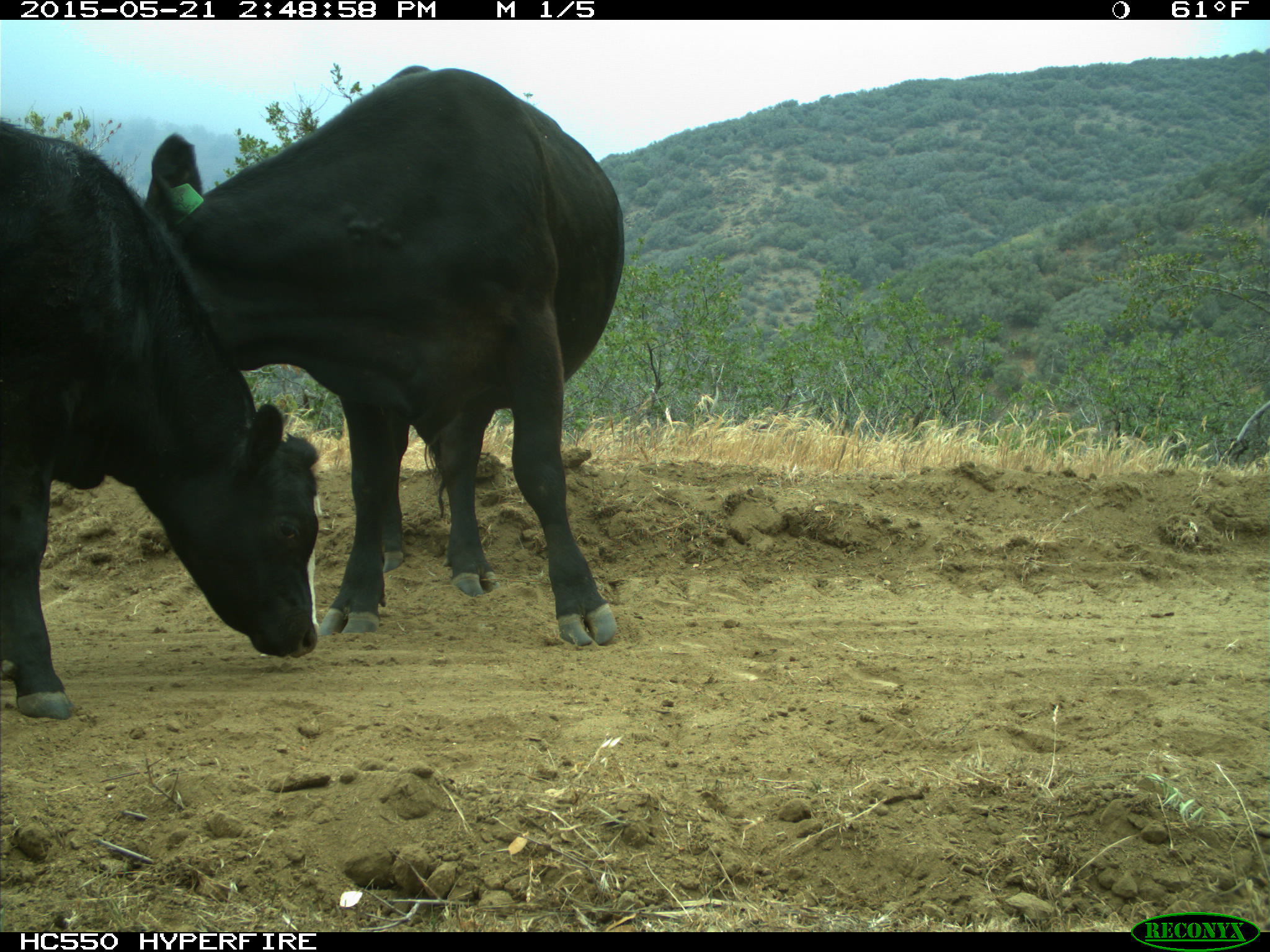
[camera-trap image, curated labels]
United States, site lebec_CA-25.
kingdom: Animalia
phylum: Chordata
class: Mammalia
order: Artiodactyla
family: Bovidae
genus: Bos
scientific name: Bos taurus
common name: domestic cow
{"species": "Bos taurus (domestic cow)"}